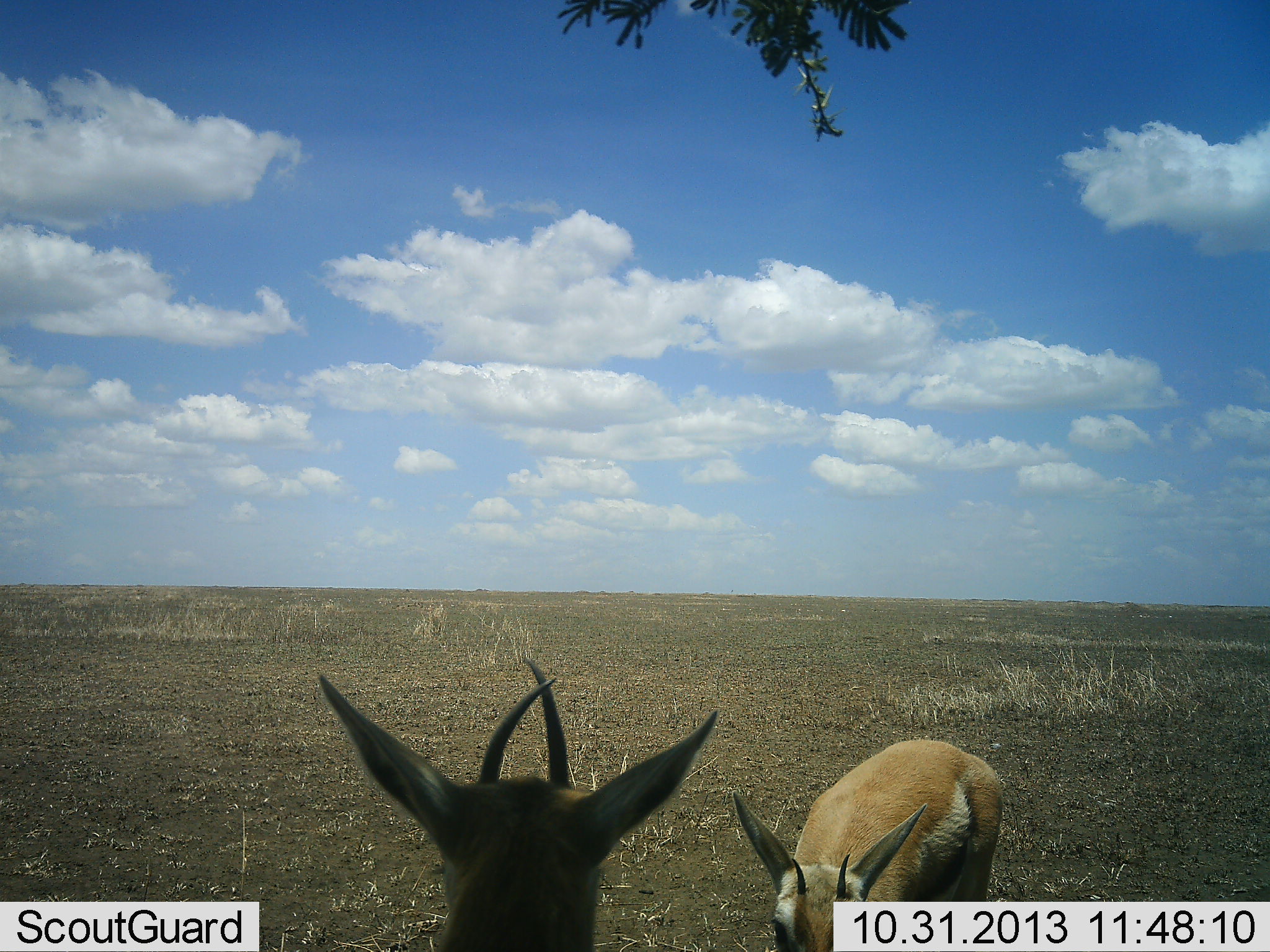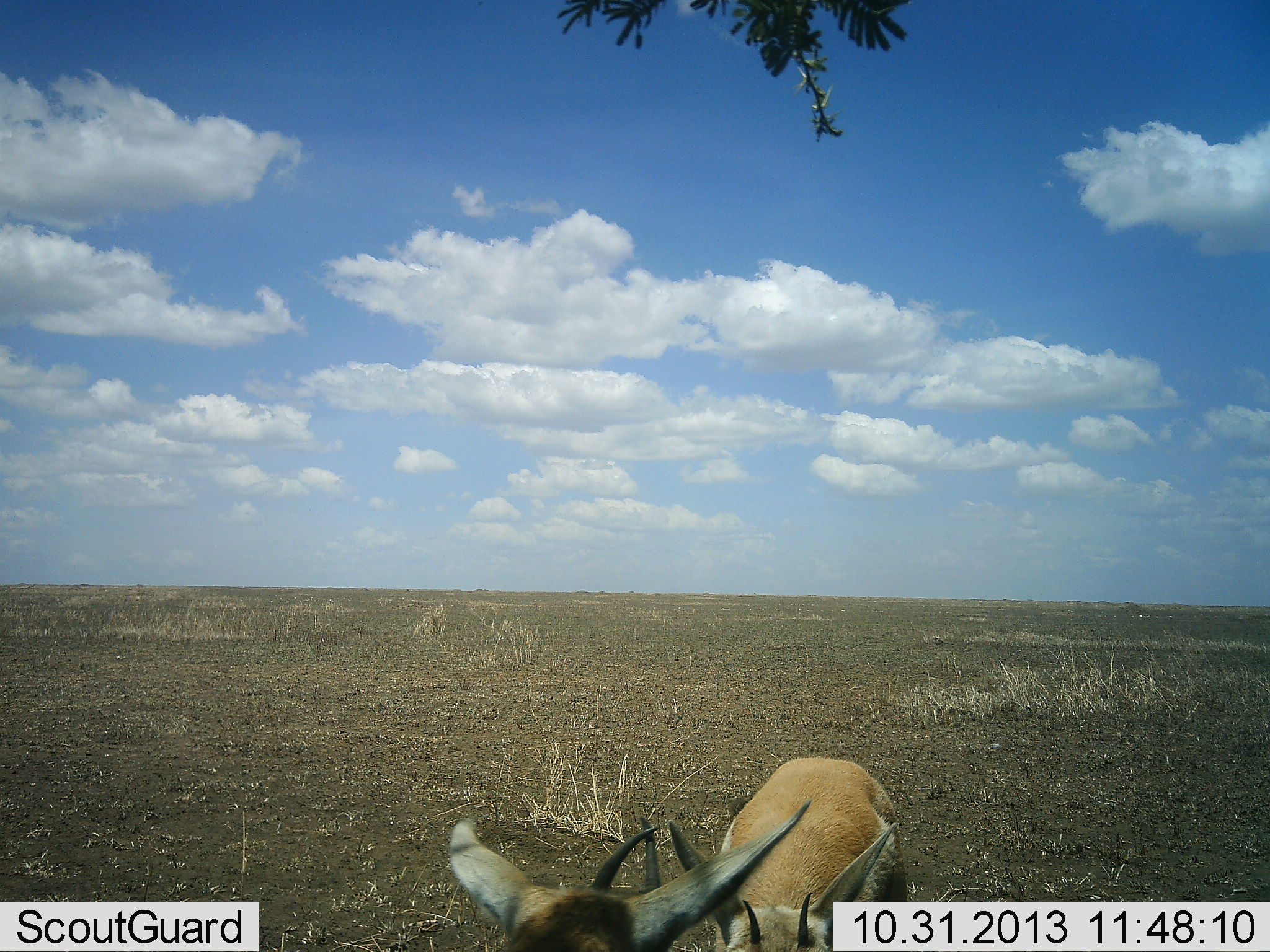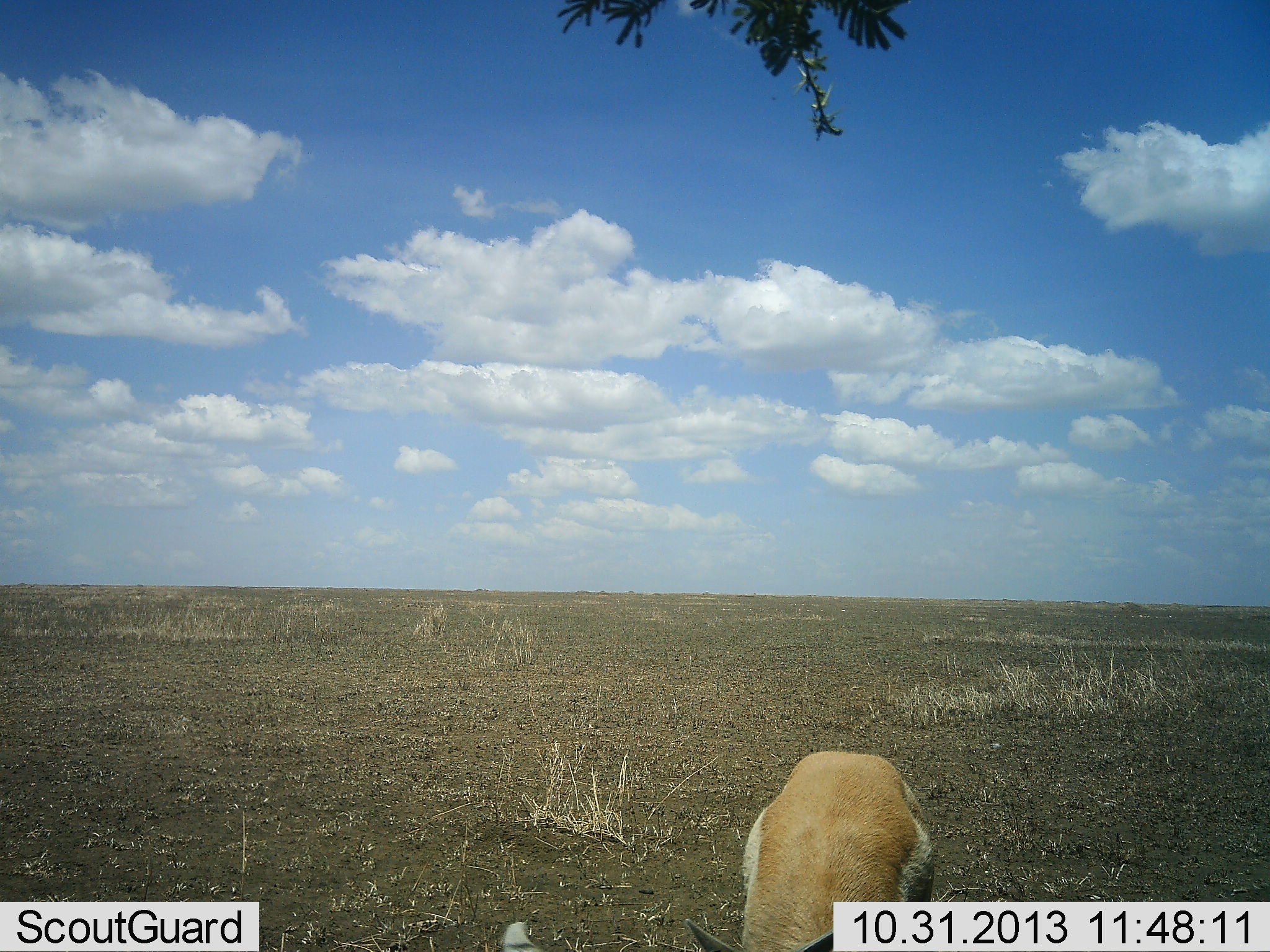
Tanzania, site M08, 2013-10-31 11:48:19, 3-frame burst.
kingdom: Animalia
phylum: Chordata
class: Mammalia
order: Artiodactyla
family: Bovidae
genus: Eudorcas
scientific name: Eudorcas thomsonii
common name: thomson's gazelle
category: gazellethomsons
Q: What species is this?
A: Gazellethomsons (thomson's gazelle) (Eudorcas thomsonii).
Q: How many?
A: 2.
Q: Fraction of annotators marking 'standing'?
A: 60%.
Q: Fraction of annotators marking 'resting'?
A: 0%.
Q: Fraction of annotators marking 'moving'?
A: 0%.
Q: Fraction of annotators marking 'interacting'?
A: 30%.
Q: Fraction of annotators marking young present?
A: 0%.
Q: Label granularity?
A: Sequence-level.